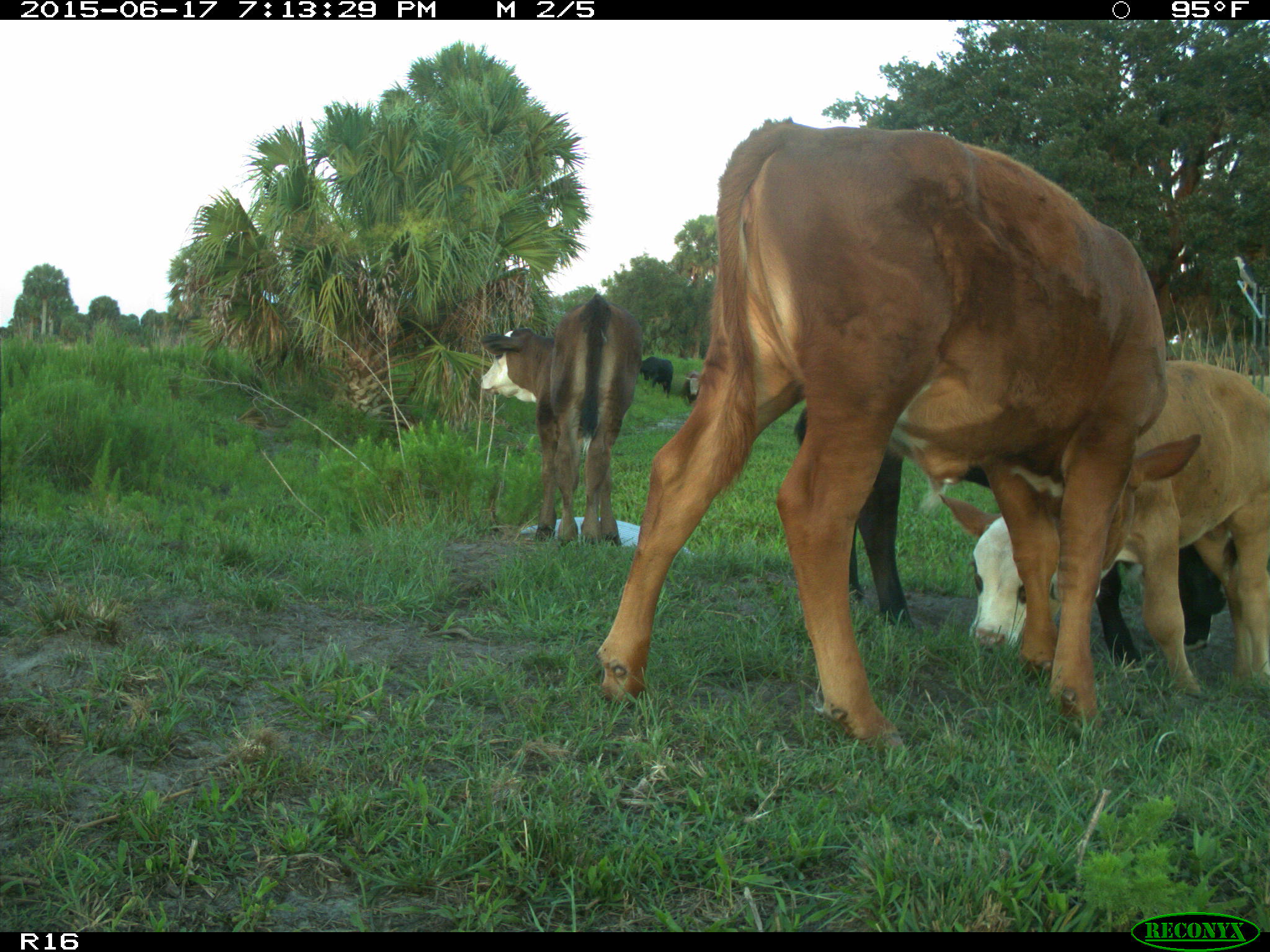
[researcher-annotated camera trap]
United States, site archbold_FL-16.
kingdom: Animalia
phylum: Chordata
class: Mammalia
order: Artiodactyla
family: Bovidae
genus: Bos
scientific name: Bos taurus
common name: domestic cow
Bos taurus (domestic cow).